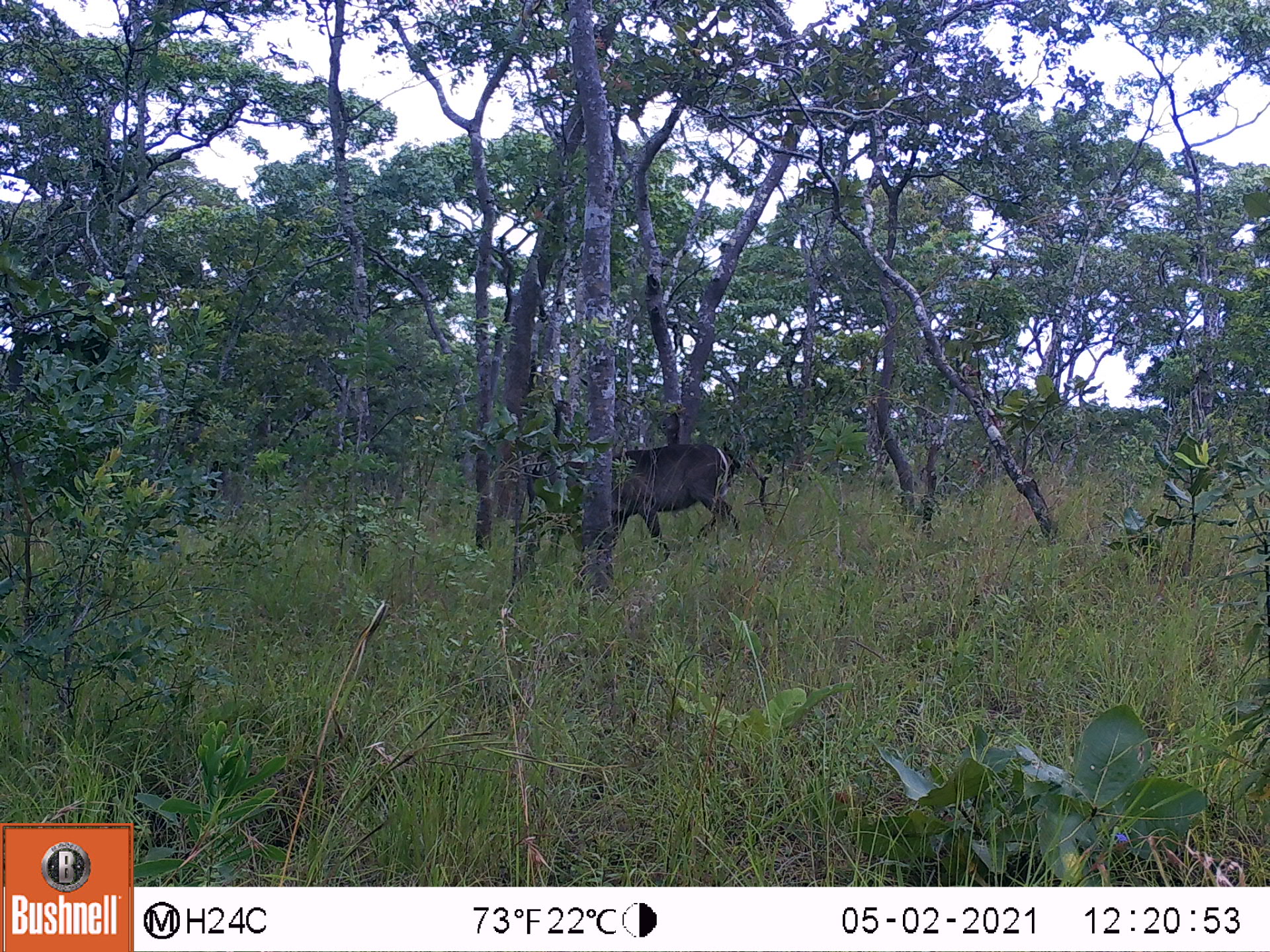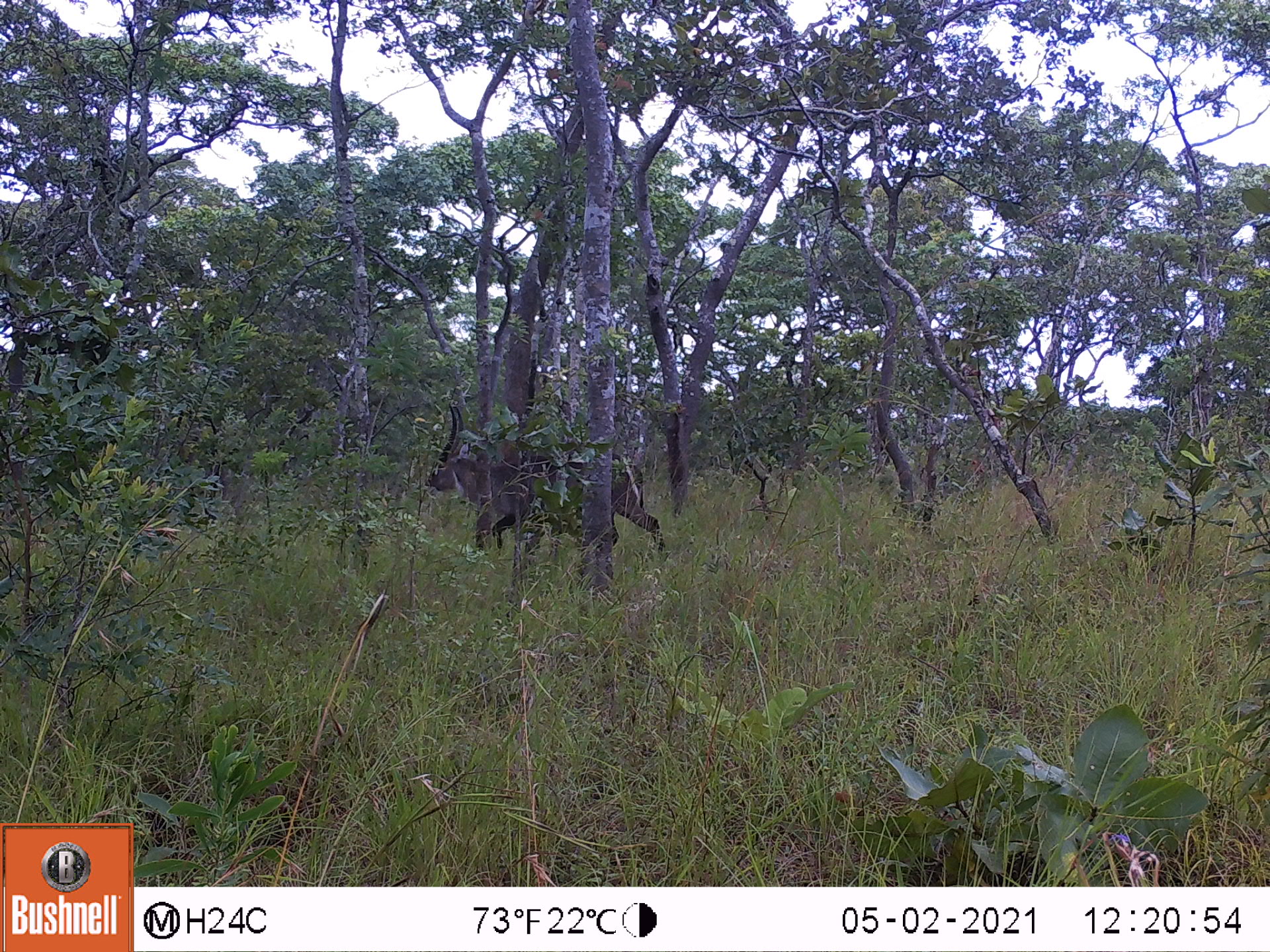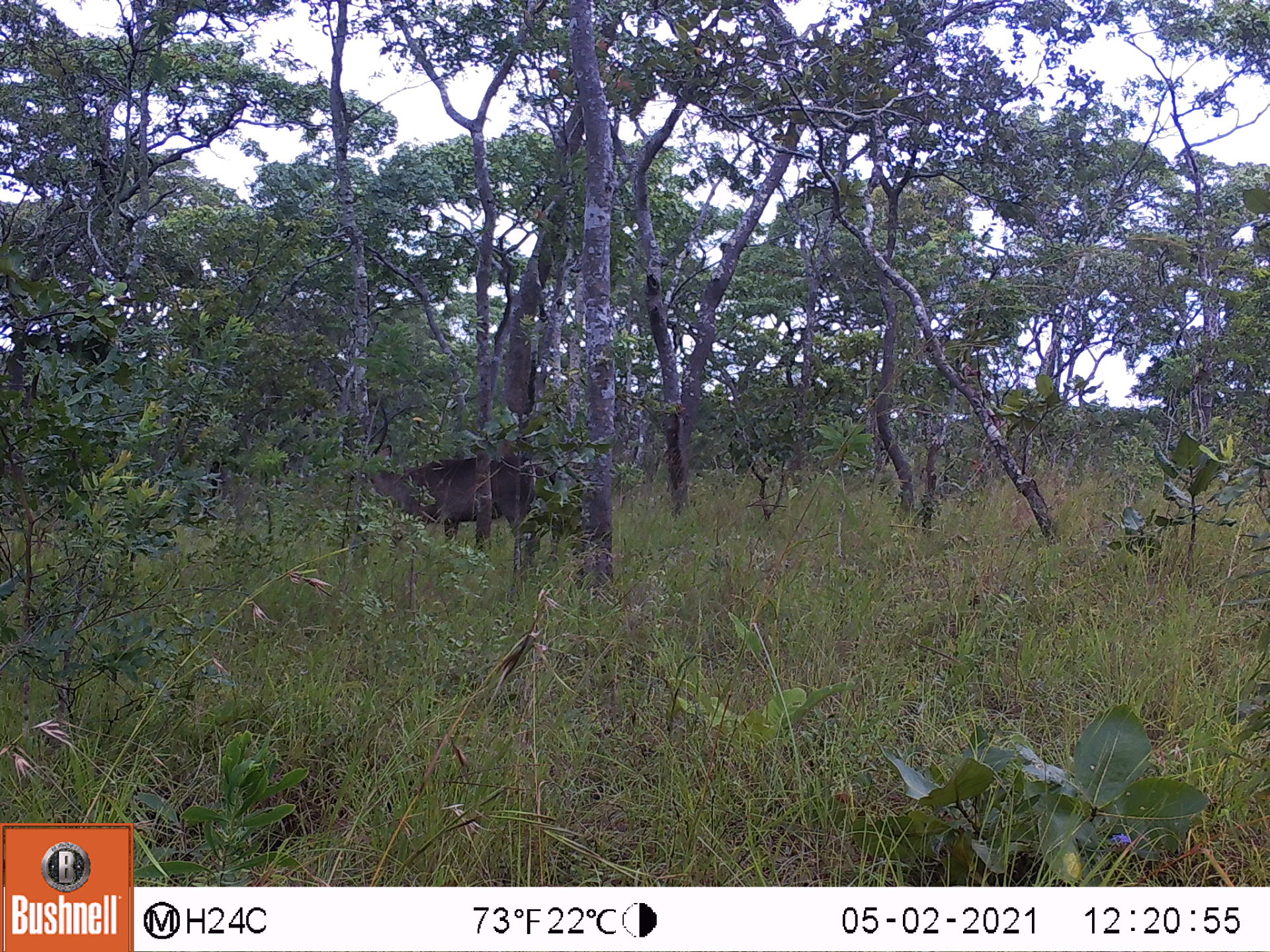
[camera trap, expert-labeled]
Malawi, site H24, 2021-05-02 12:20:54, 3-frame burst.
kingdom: Animalia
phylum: Chordata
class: Mammalia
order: Artiodactyla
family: Bovidae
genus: Kobus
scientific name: Kobus ellipsiprymnus ellipsiprymnus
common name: common waterbuck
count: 1